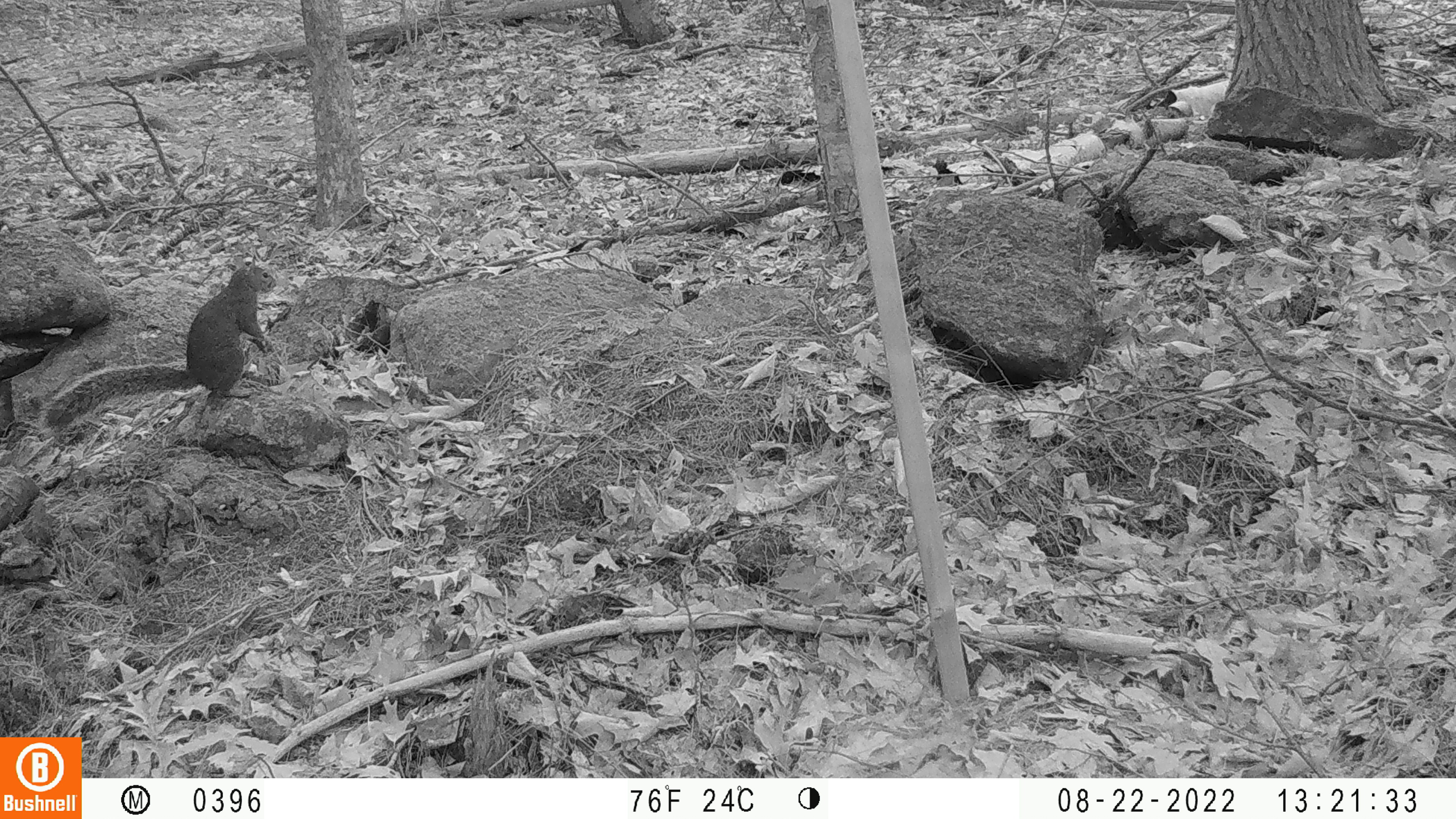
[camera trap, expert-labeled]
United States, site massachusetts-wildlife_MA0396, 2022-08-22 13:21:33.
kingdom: Animalia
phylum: Chordata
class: Mammalia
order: Rodentia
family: Sciuridae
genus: Sciurus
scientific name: Sciurus carolinensis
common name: gray squirrel